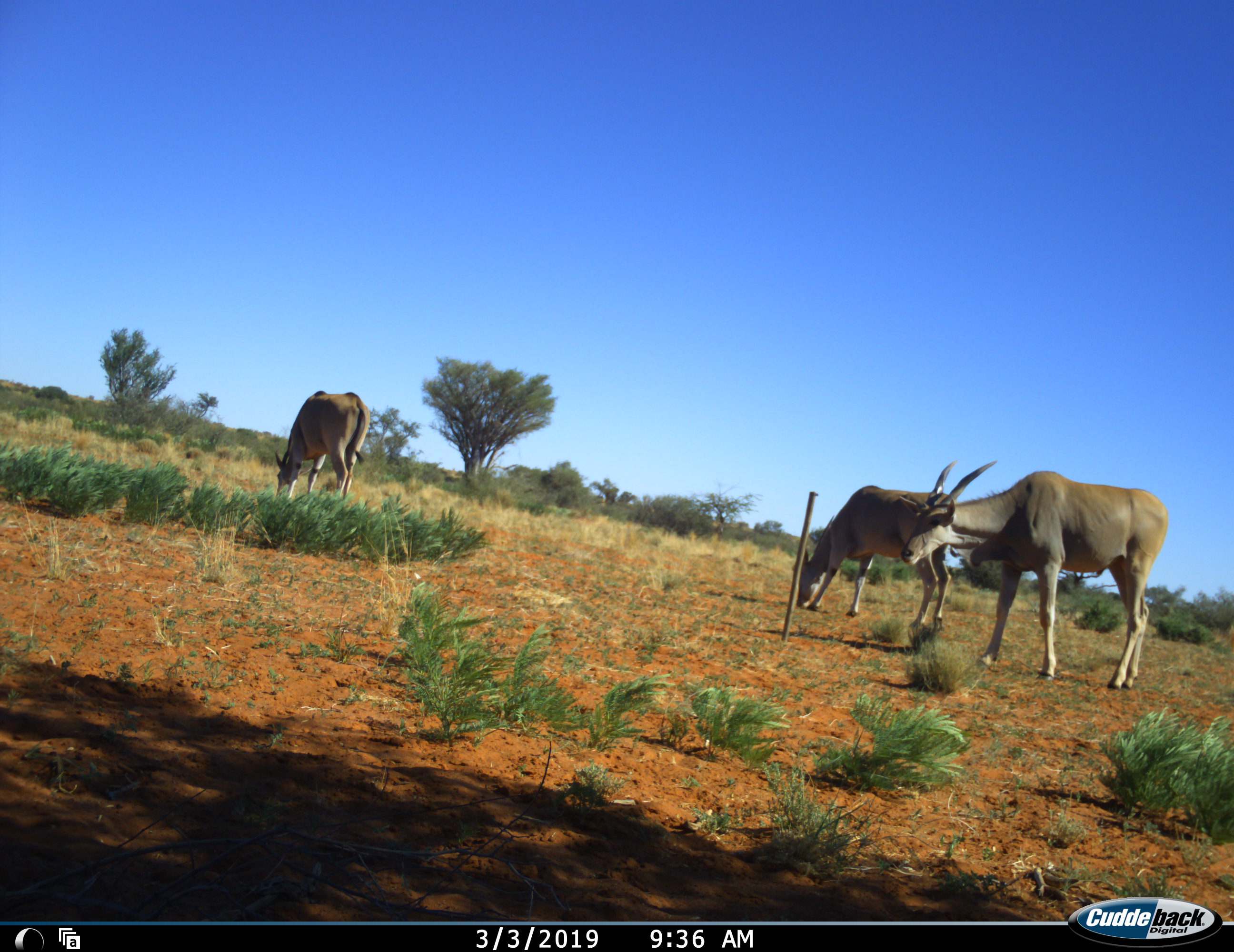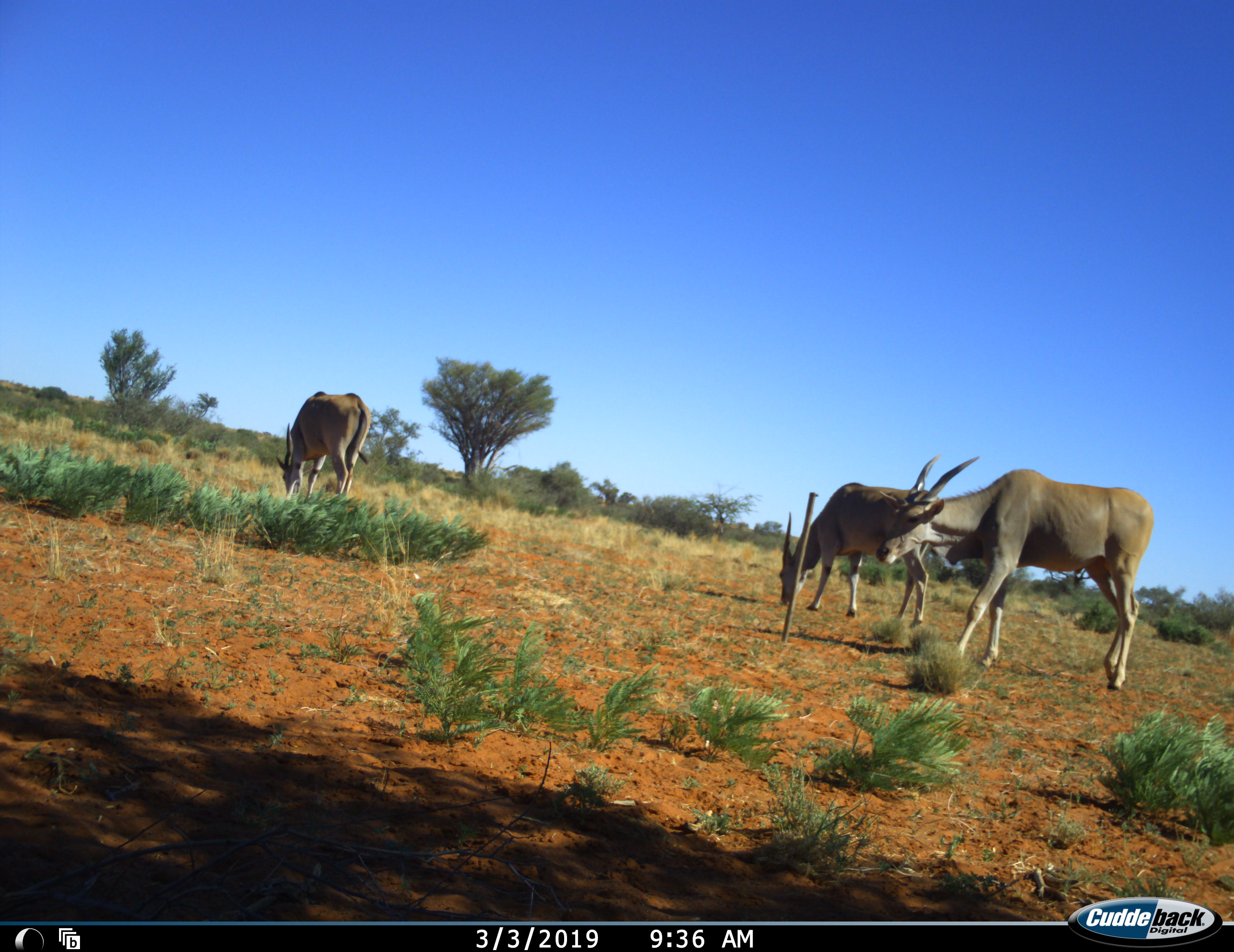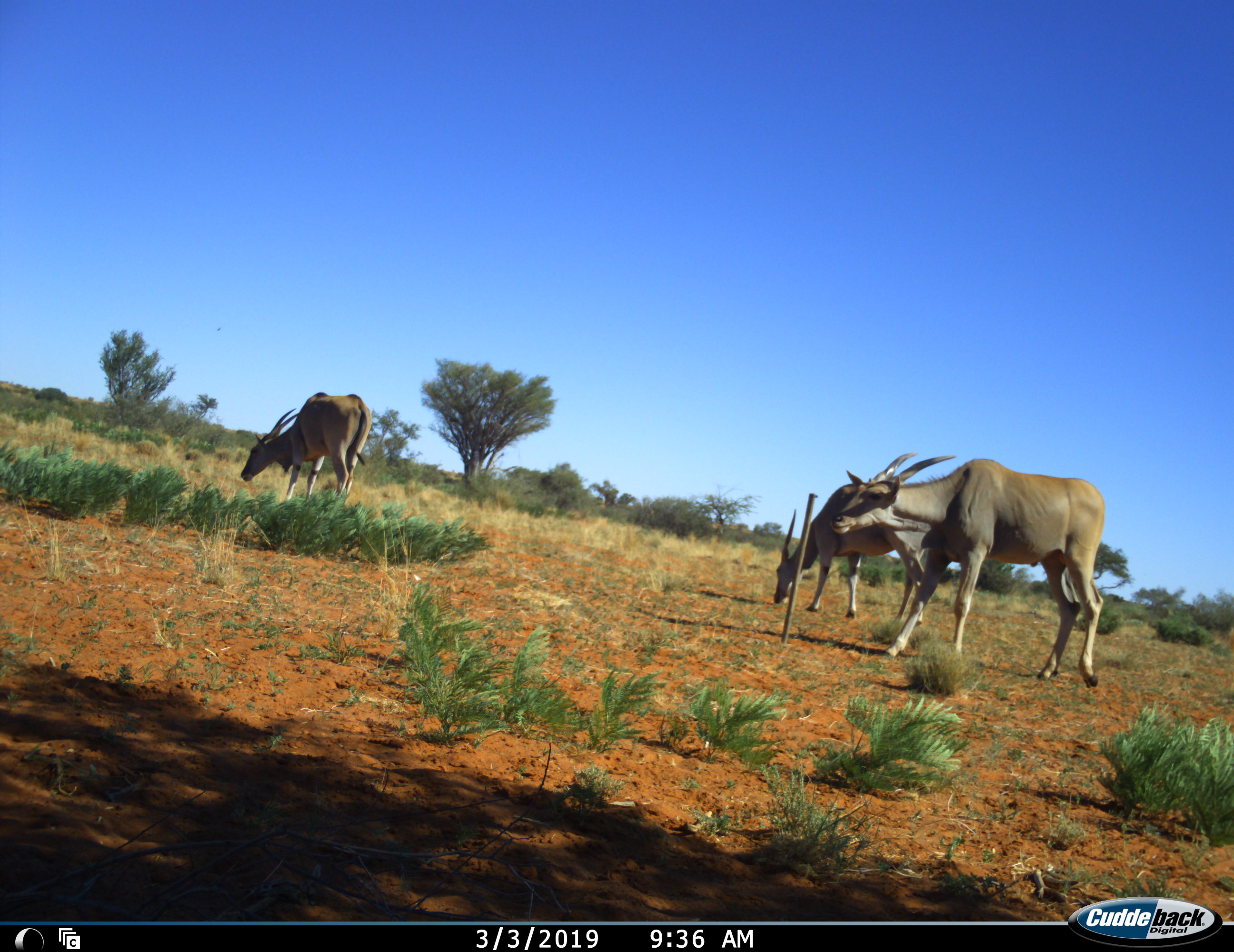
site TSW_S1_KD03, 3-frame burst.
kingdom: Animalia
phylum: Chordata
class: Mammalia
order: Artiodactyla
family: Bovidae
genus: Tragelaphus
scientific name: Tragelaphus oryx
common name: eland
Eland (Tragelaphus oryx), count 3. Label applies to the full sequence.